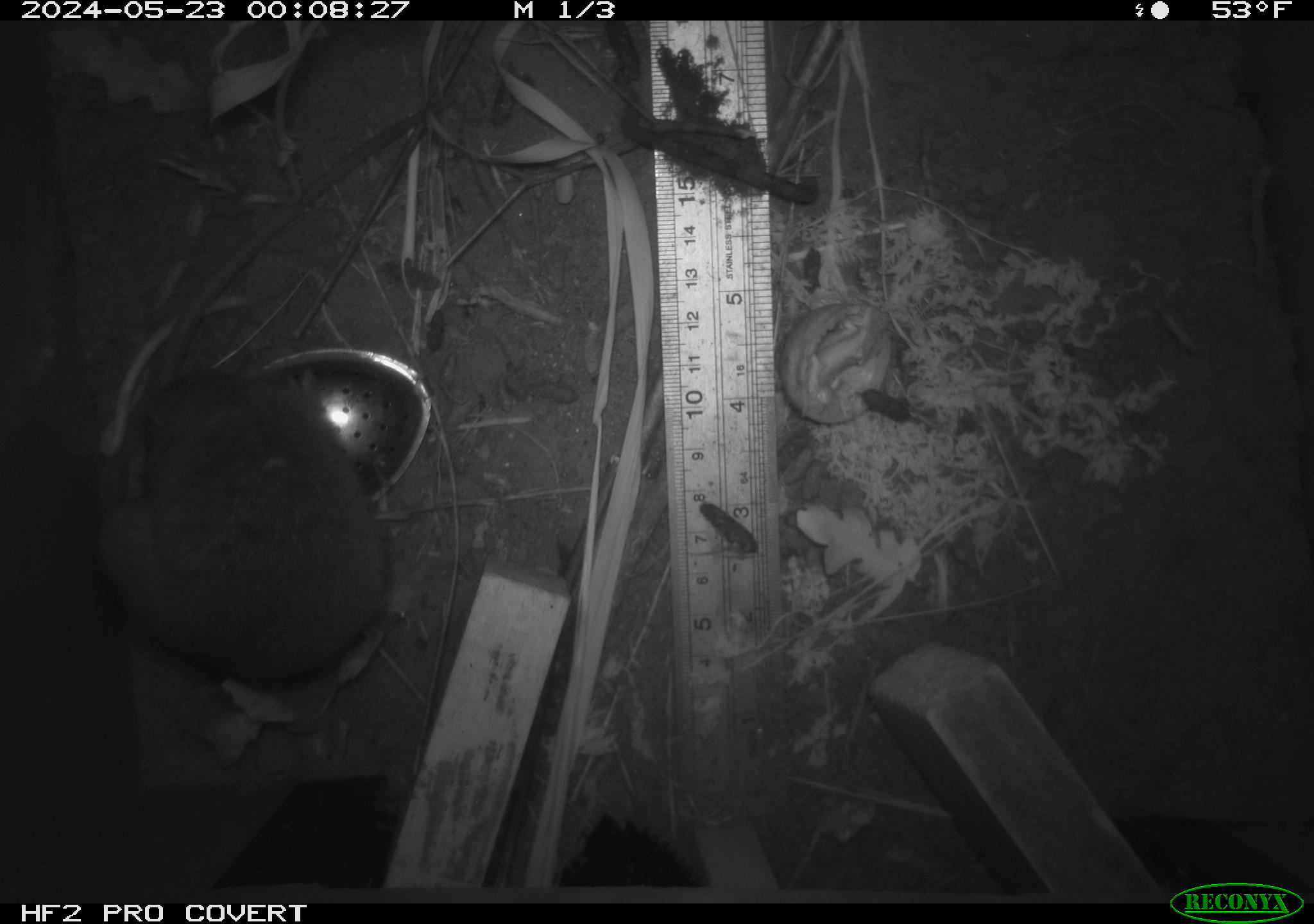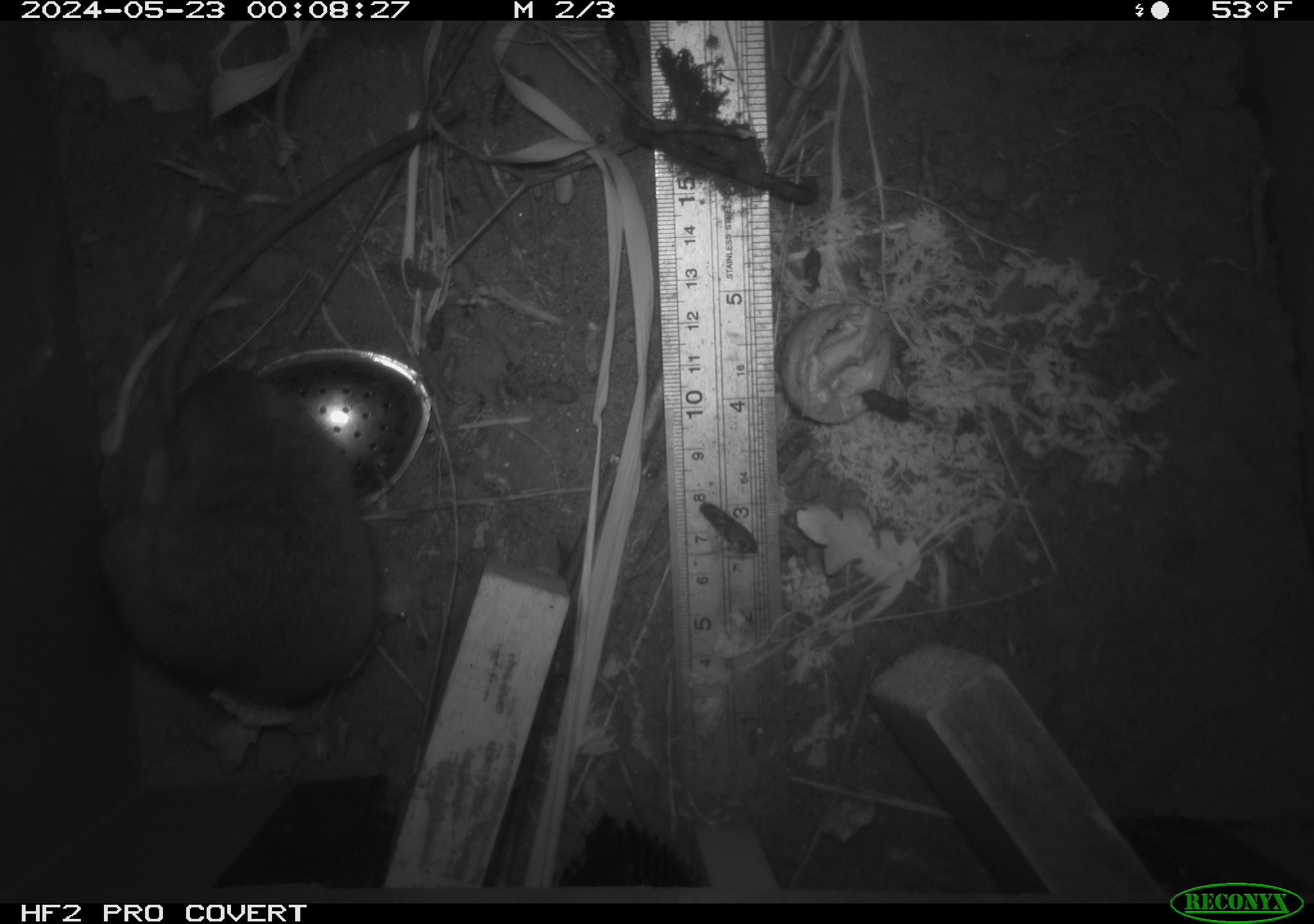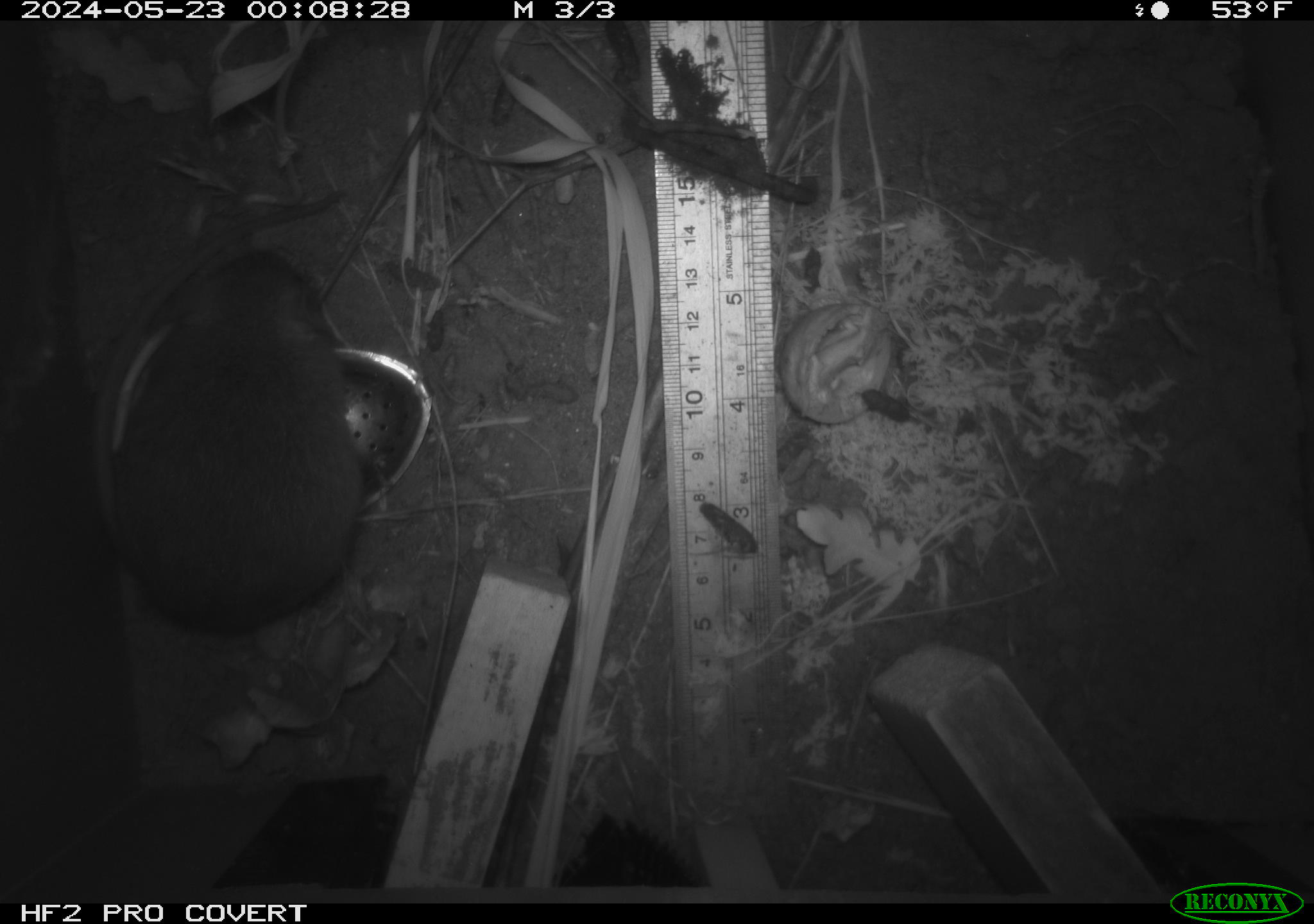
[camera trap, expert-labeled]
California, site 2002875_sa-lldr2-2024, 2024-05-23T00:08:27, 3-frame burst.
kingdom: Animalia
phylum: Chordata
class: Mammalia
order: Rodentia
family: Muridae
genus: Rattus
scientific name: Rattus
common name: rat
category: rattus species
Rattus species (rat) (Rattus).